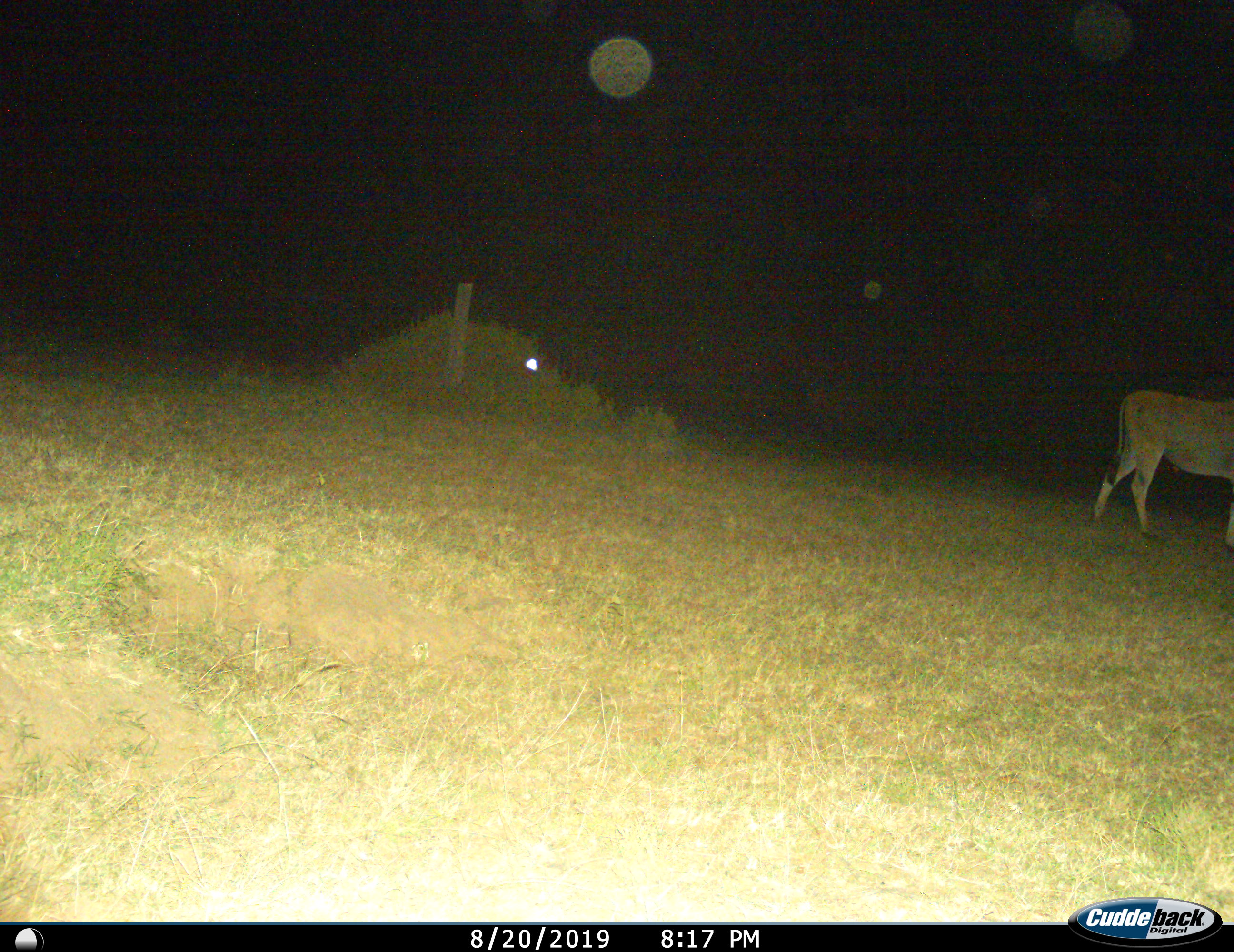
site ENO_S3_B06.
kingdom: Animalia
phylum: Chordata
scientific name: Vertebrata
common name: domestic animal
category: domesticanimal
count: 1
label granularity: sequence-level